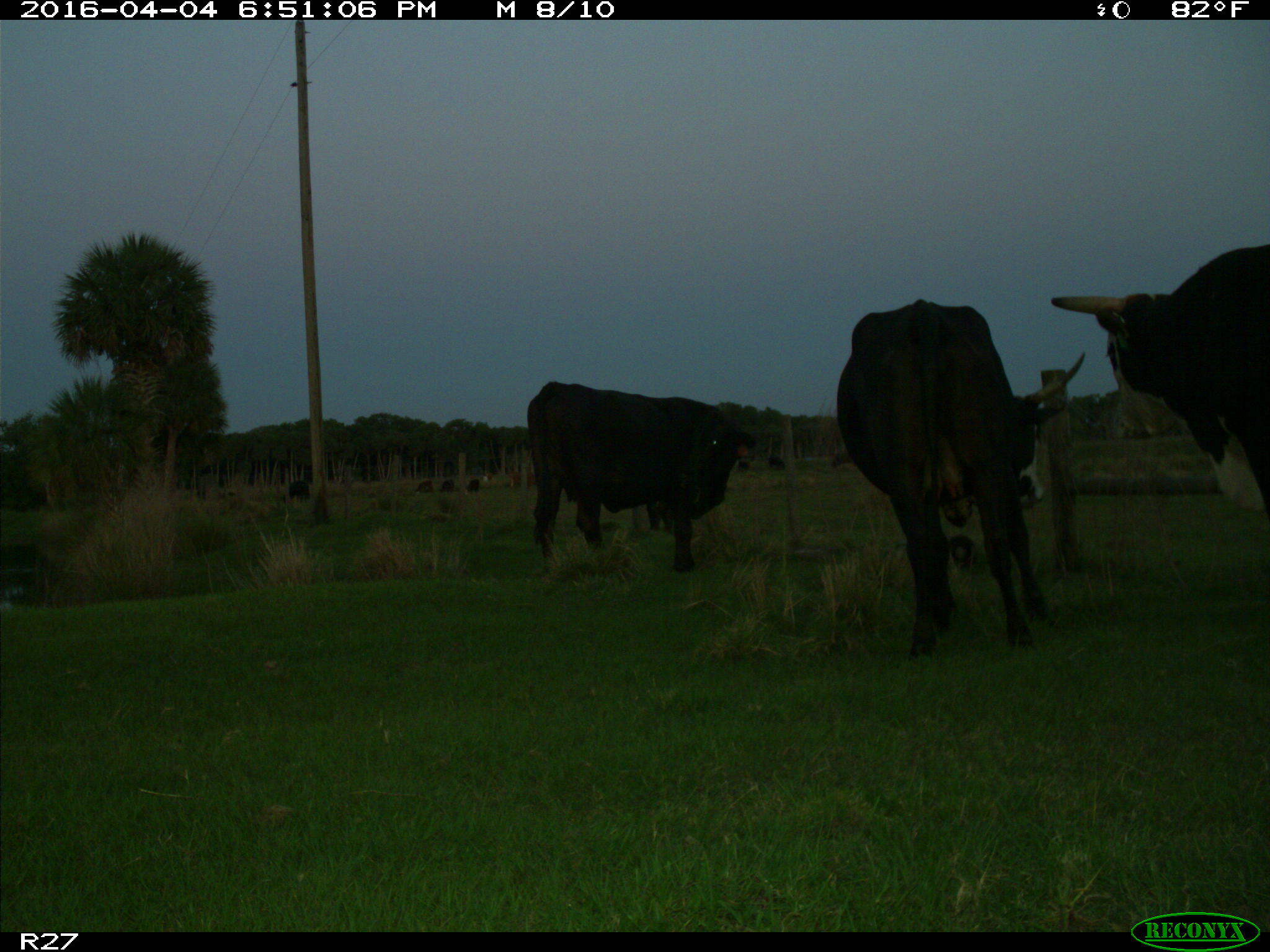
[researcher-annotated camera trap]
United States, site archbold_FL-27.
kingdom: Animalia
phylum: Chordata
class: Mammalia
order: Artiodactyla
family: Bovidae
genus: Bos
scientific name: Bos taurus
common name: domestic cow